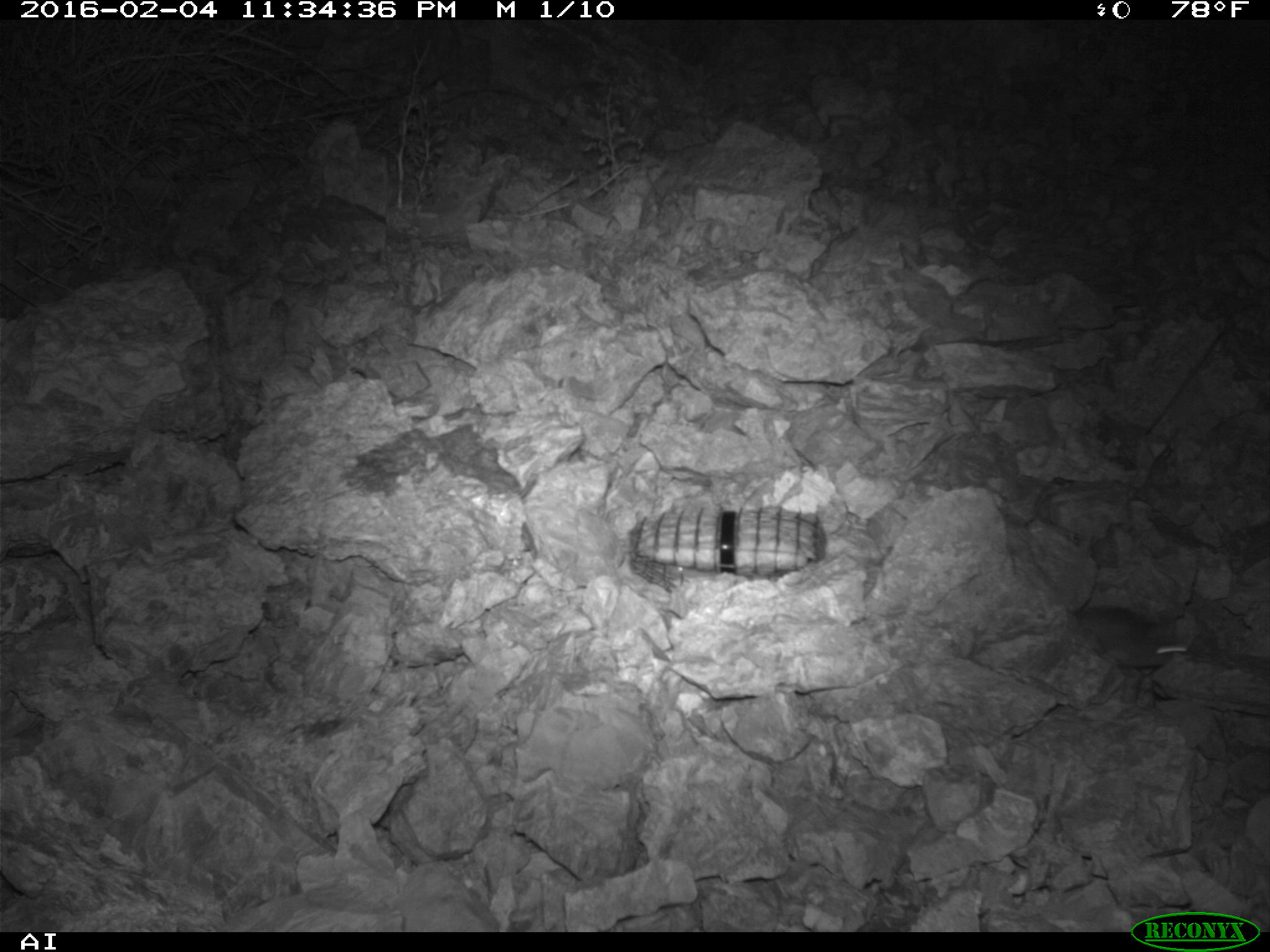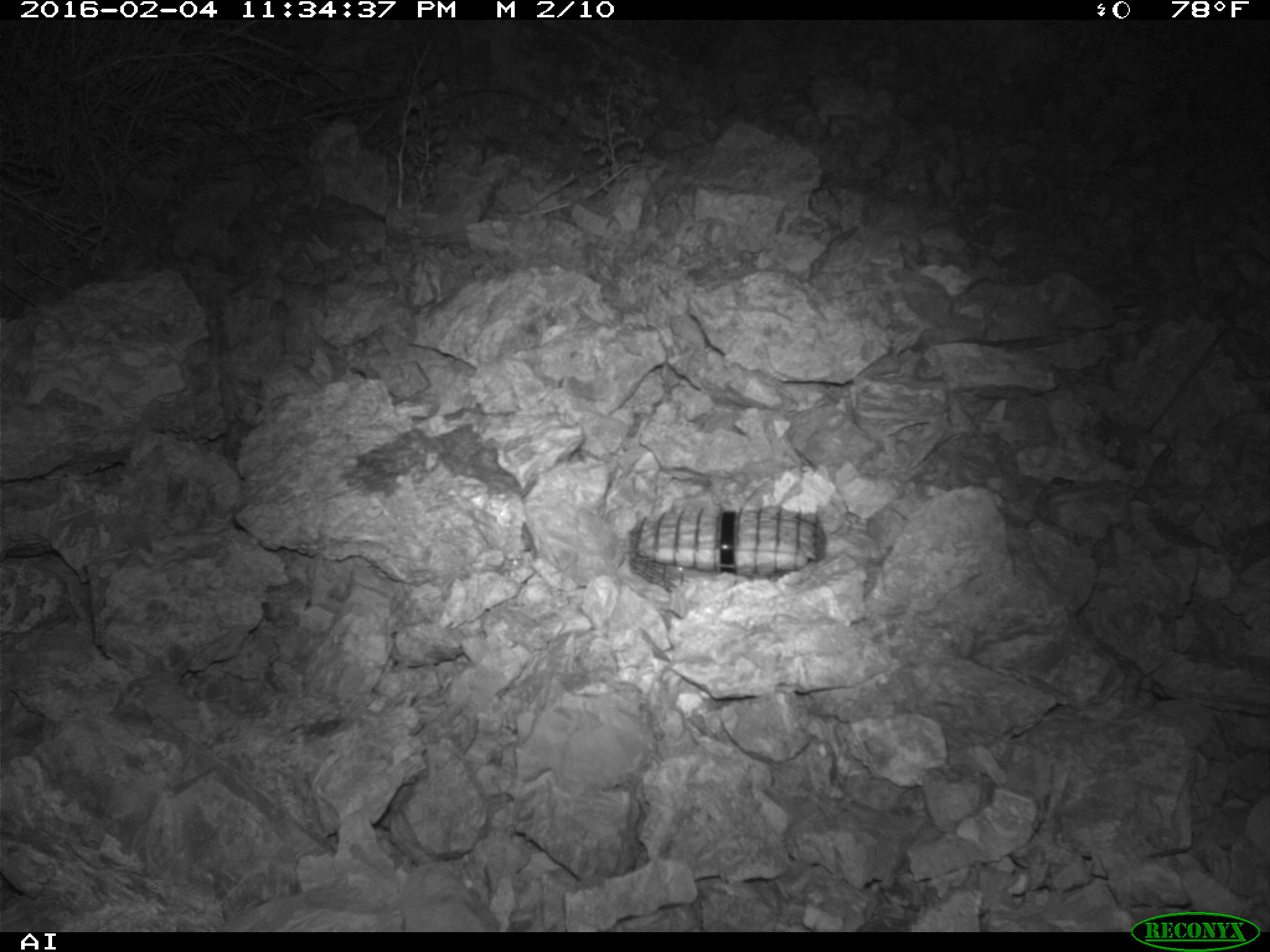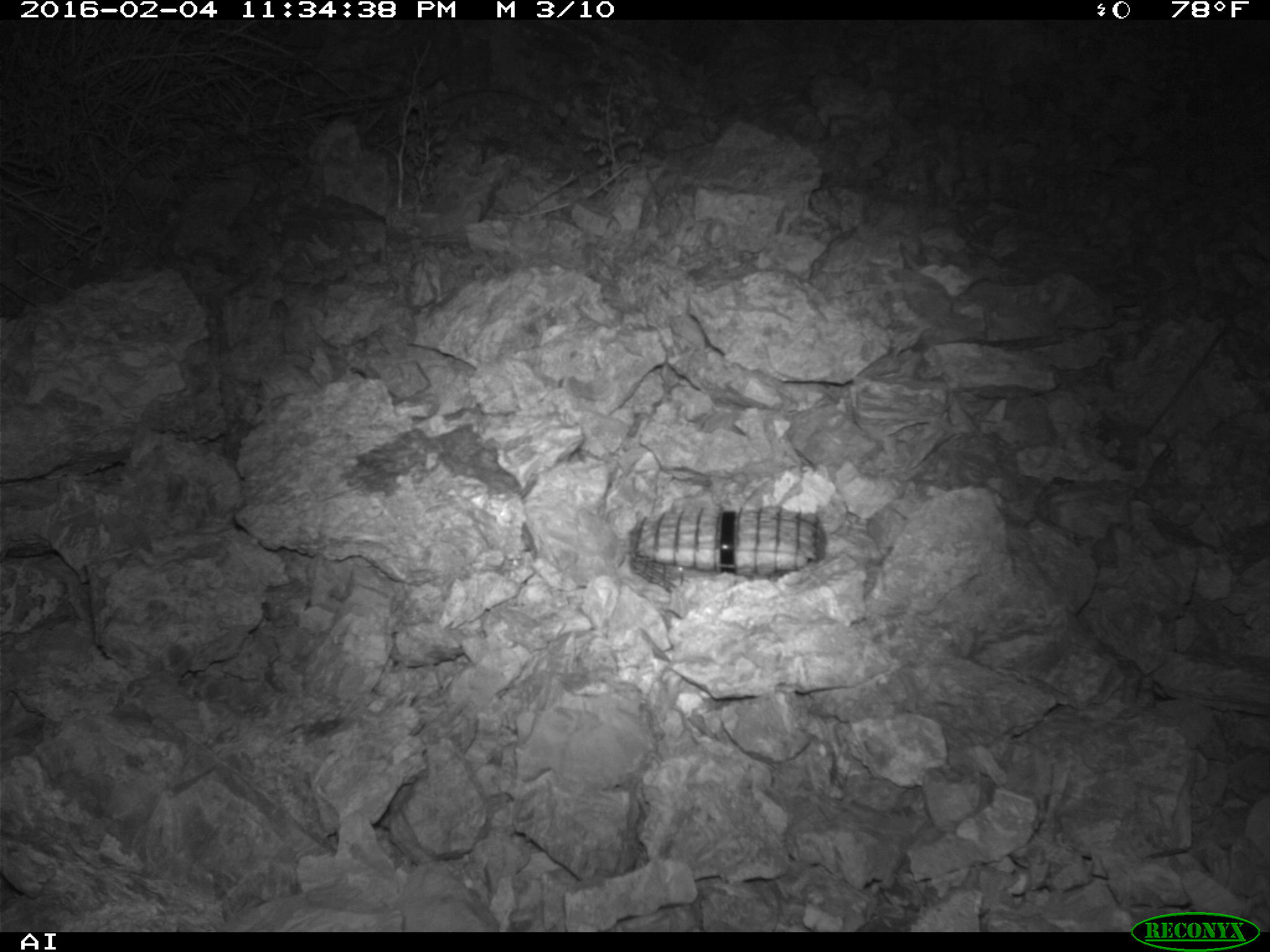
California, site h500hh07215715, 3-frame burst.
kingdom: Animalia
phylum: Chordata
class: Mammalia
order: Rodentia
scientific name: Rodentia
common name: rodent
Rodent (Rodentia).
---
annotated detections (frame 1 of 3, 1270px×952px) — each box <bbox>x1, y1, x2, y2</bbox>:
rodent: <bbox>1071, 606, 1192, 669</bbox>